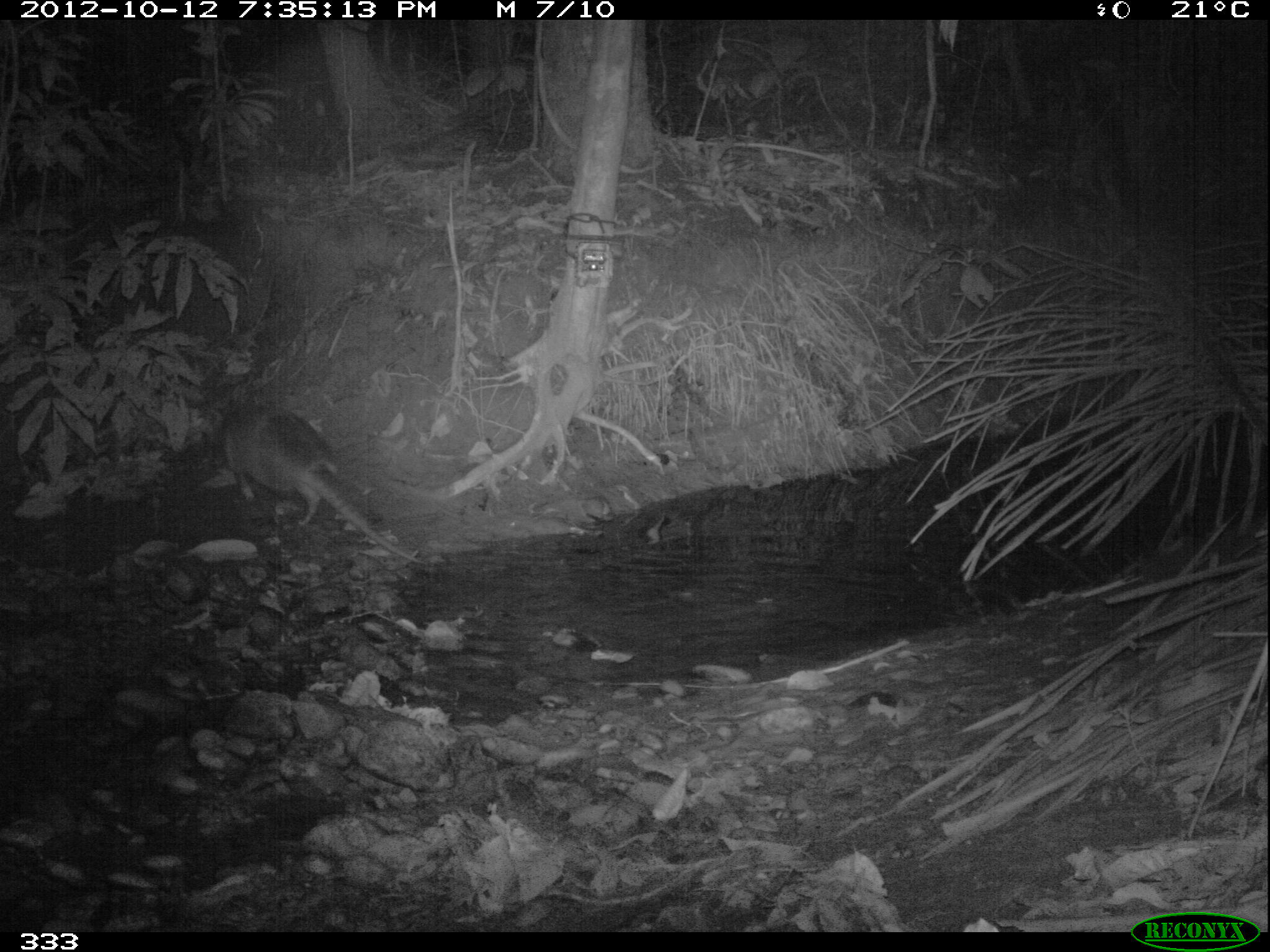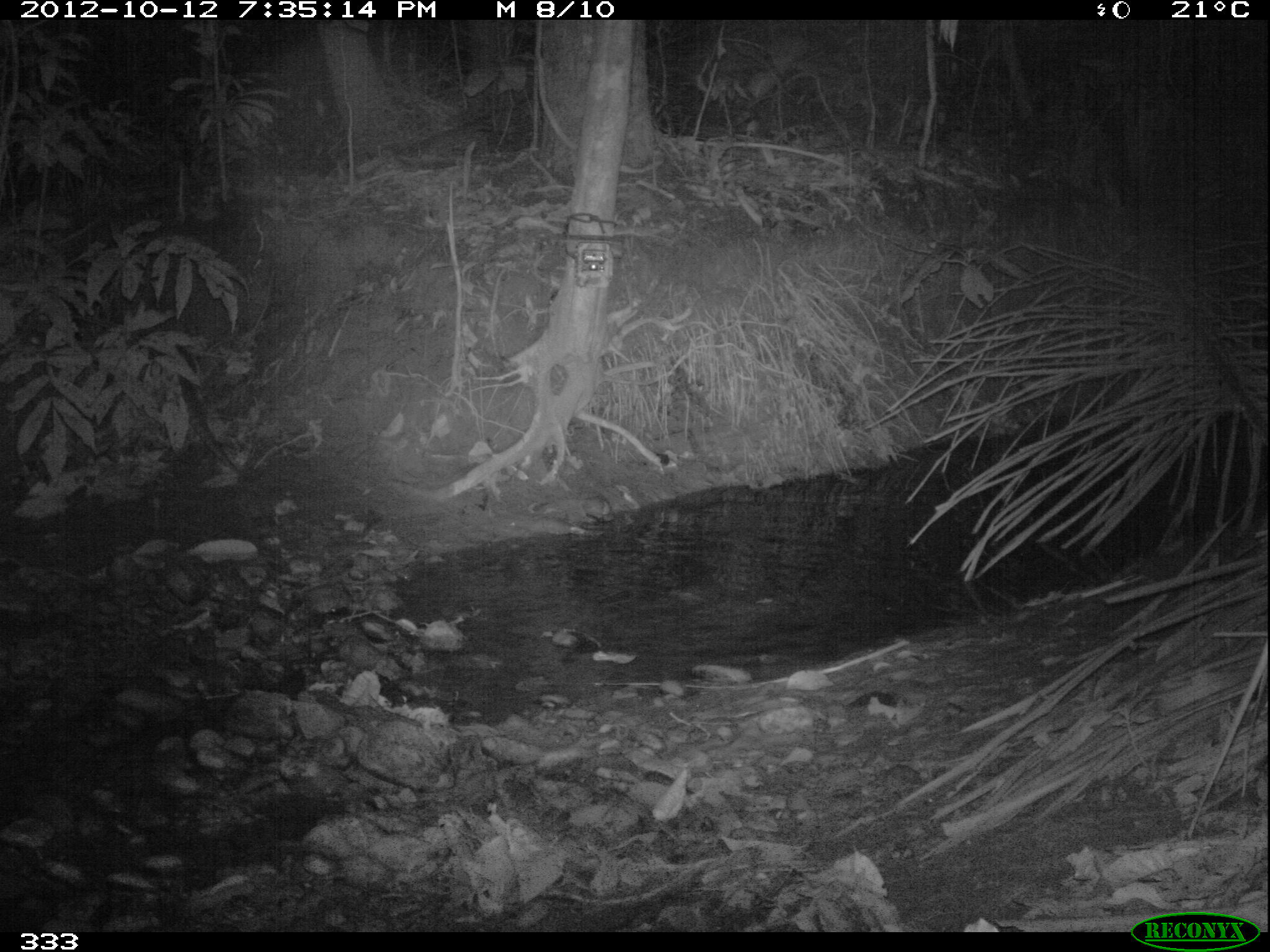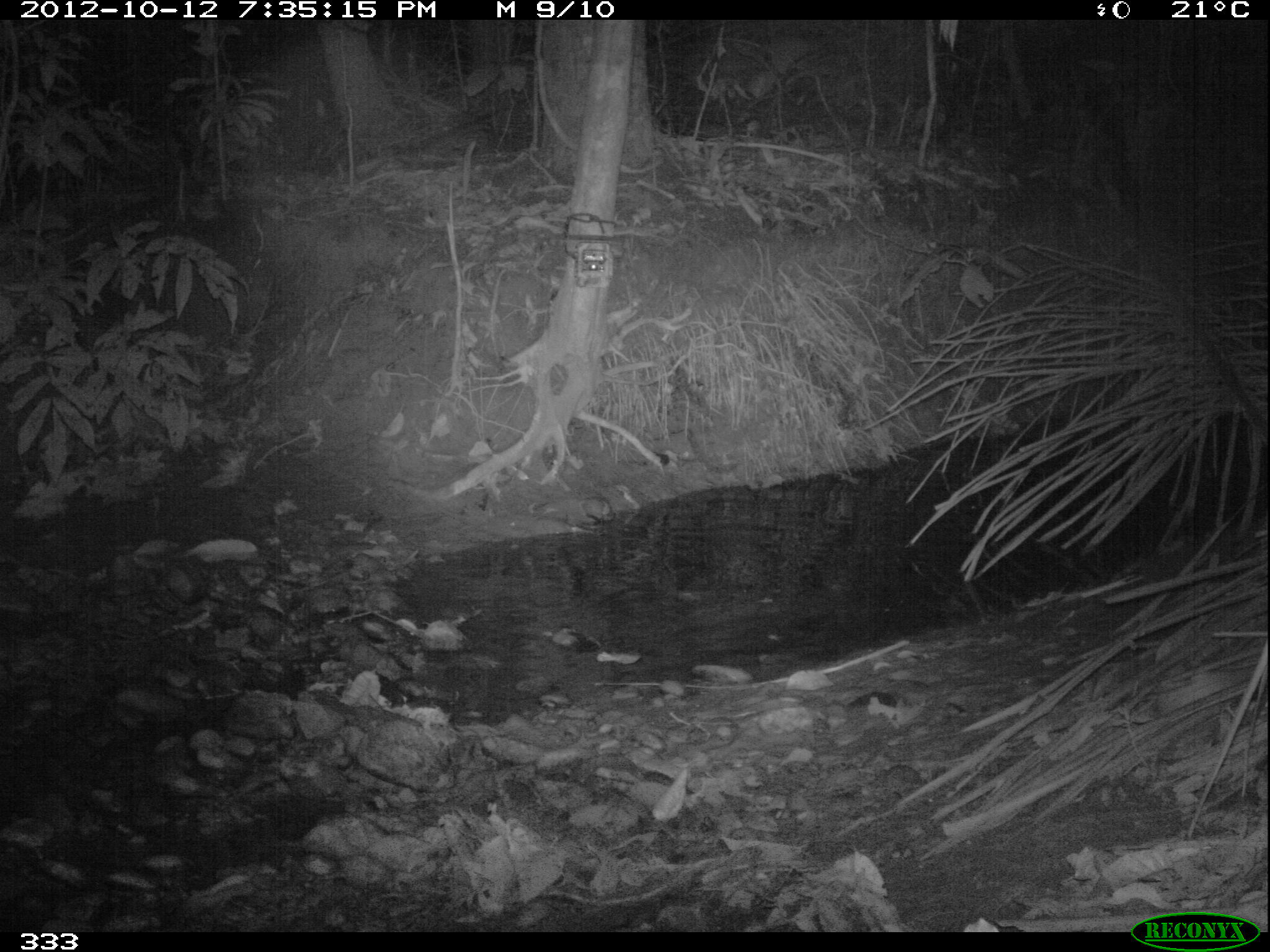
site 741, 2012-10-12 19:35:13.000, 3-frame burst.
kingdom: Animalia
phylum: Chordata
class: Mammalia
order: Cingulata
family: Dasypodidae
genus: Dasypus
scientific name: Dasypus novemcinctus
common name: nine-banded armadillo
Dasypus novemcinctus (nine-banded armadillo).